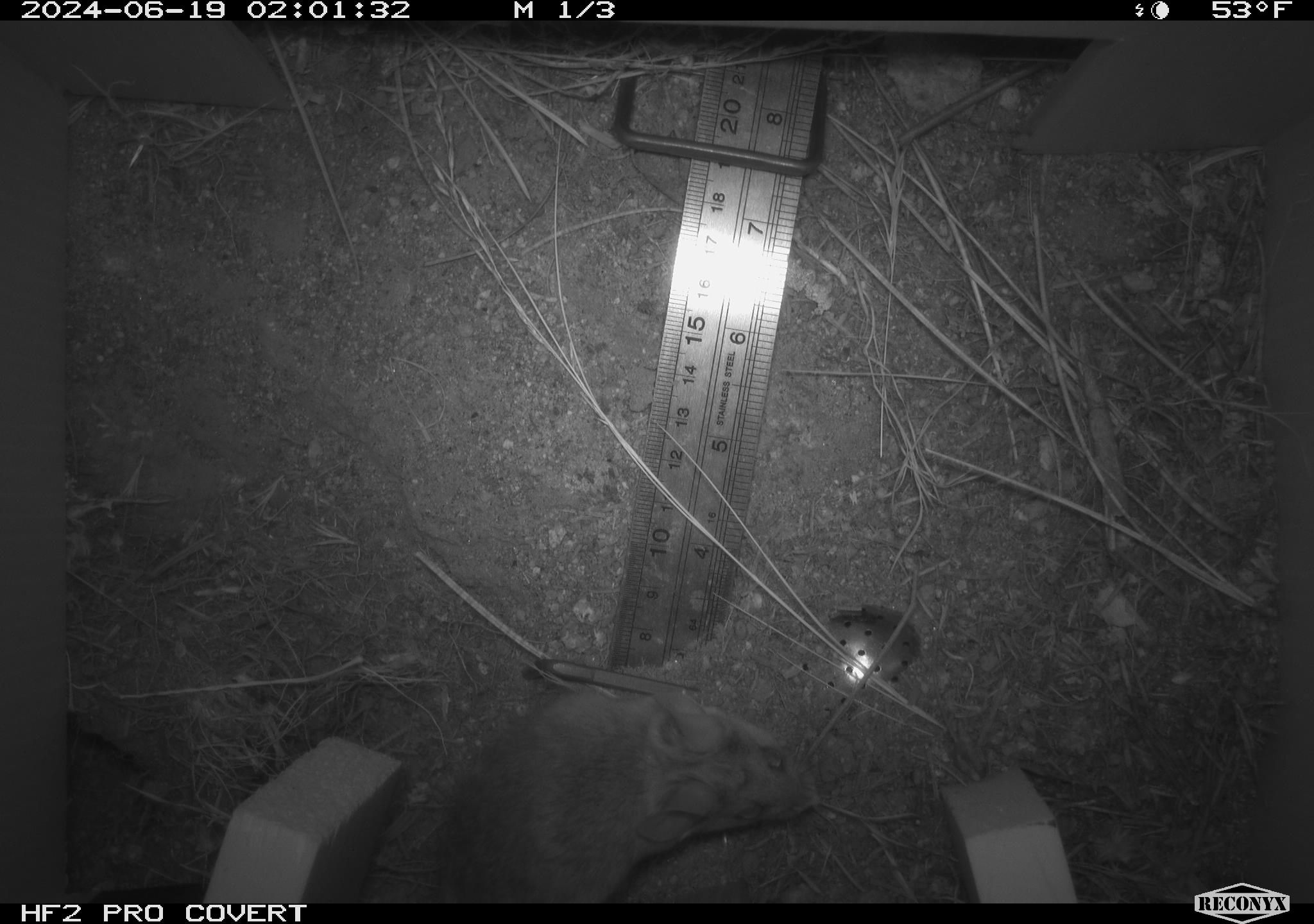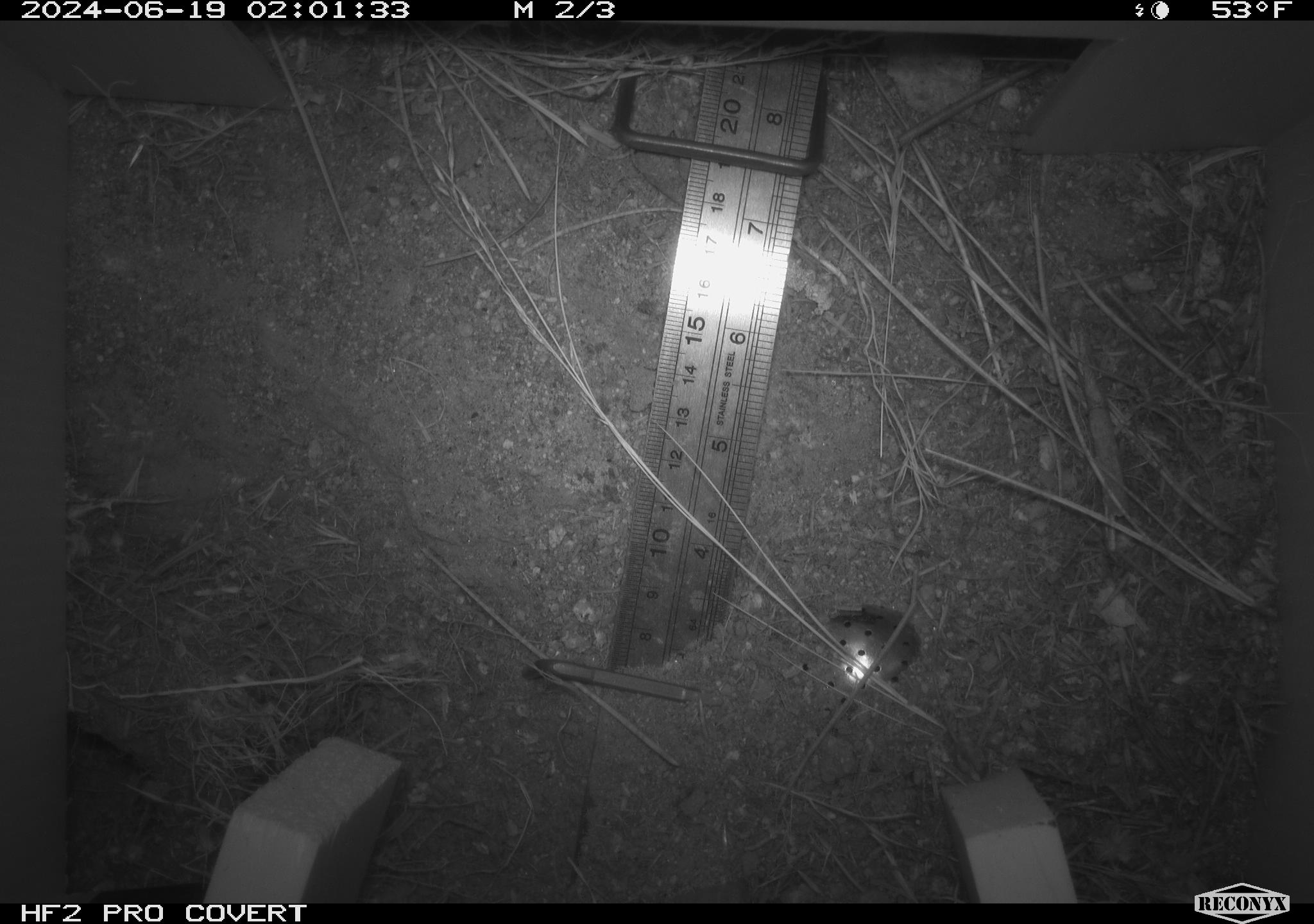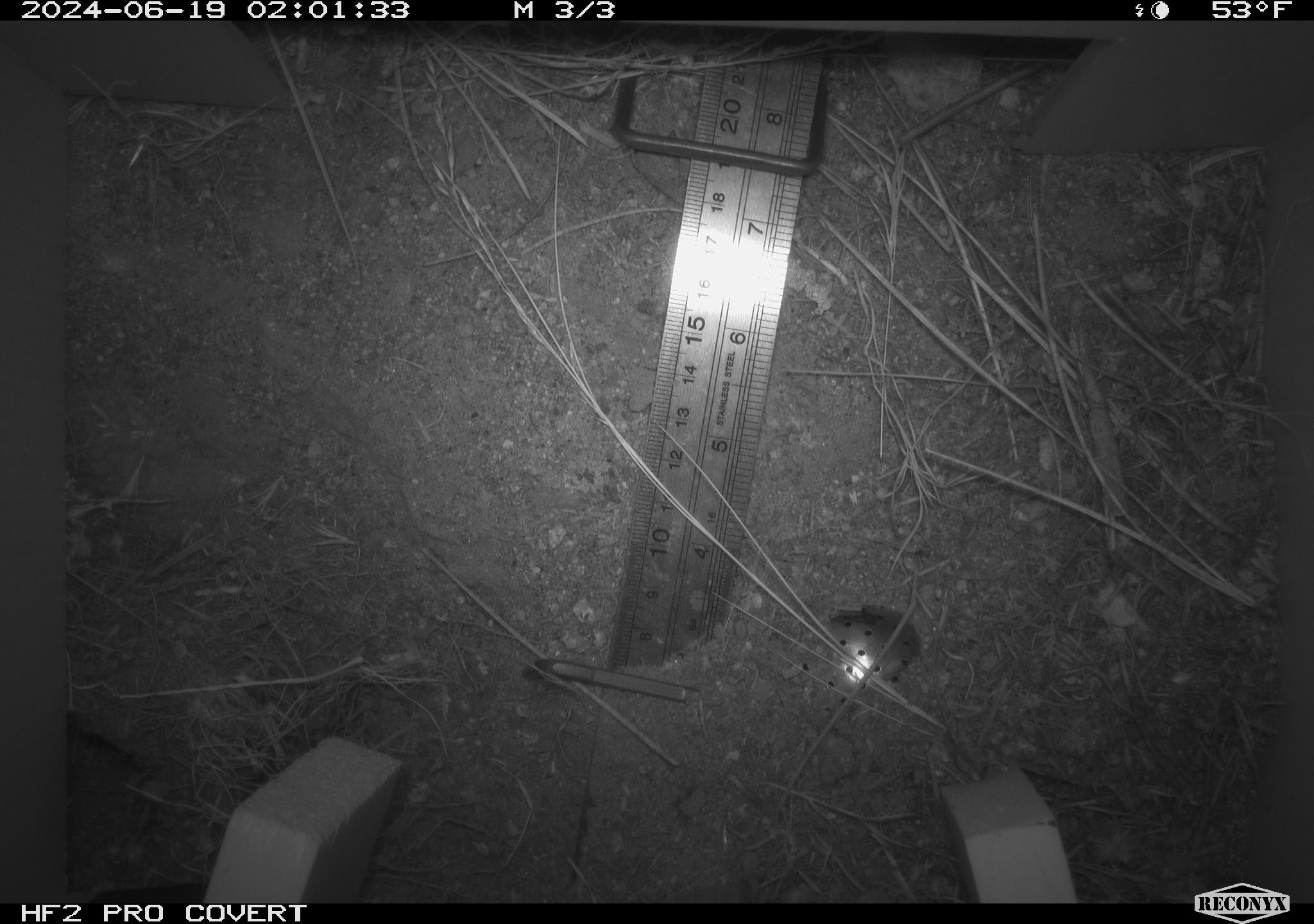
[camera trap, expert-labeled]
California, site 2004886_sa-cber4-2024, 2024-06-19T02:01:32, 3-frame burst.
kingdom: Animalia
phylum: Chordata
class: Mammalia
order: Rodentia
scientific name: Rodentia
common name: mouse species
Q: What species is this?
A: Mouse species (Rodentia).